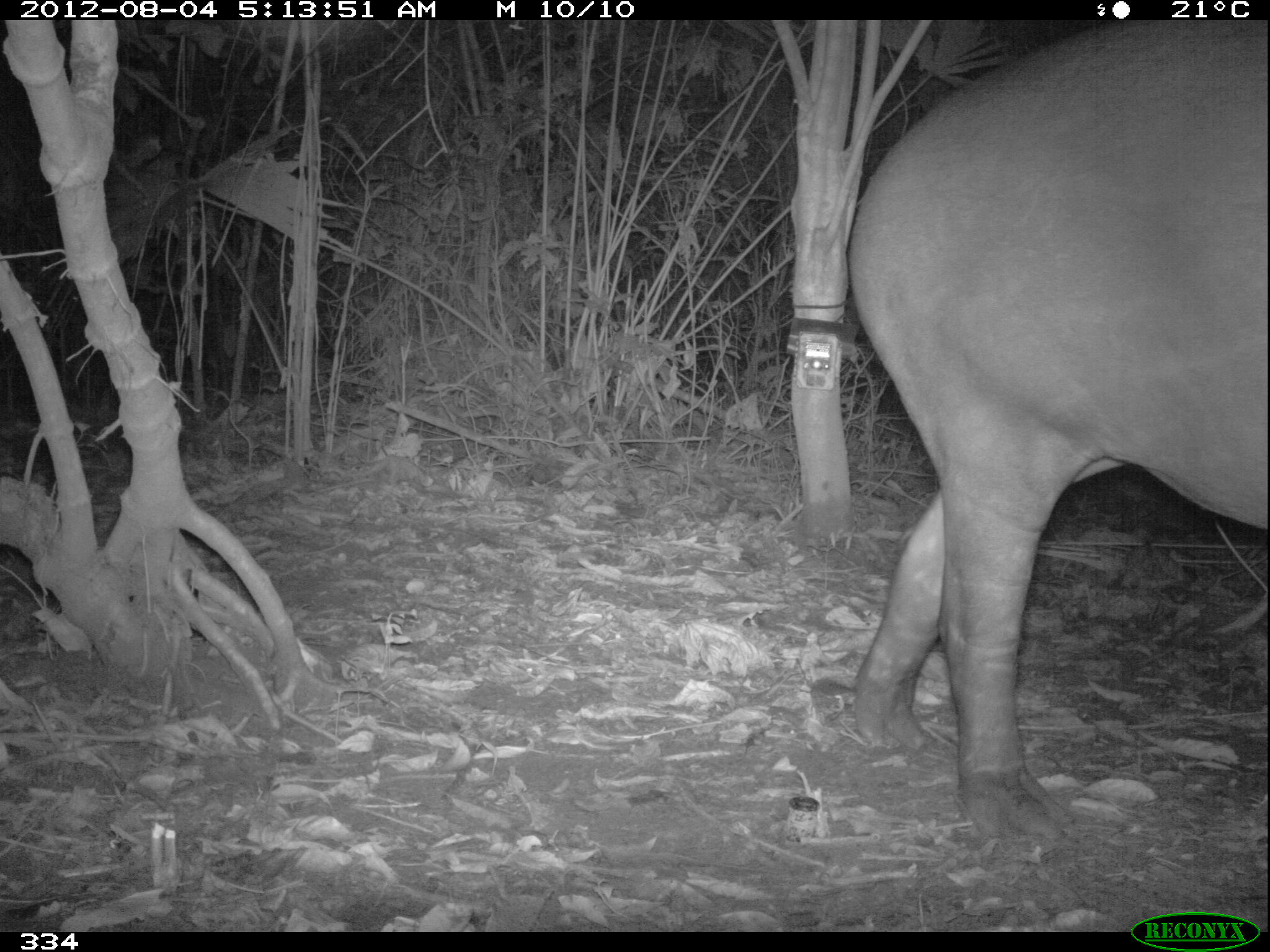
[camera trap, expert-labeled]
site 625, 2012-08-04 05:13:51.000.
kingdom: Animalia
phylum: Chordata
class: Mammalia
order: Perissodactyla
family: Tapiridae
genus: Tapirus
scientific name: Tapirus terrestris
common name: south american tapir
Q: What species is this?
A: Tapirus terrestris (south american tapir).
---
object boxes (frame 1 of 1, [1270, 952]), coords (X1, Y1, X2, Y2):
tapirus terrestris: (846, 21, 1267, 846)